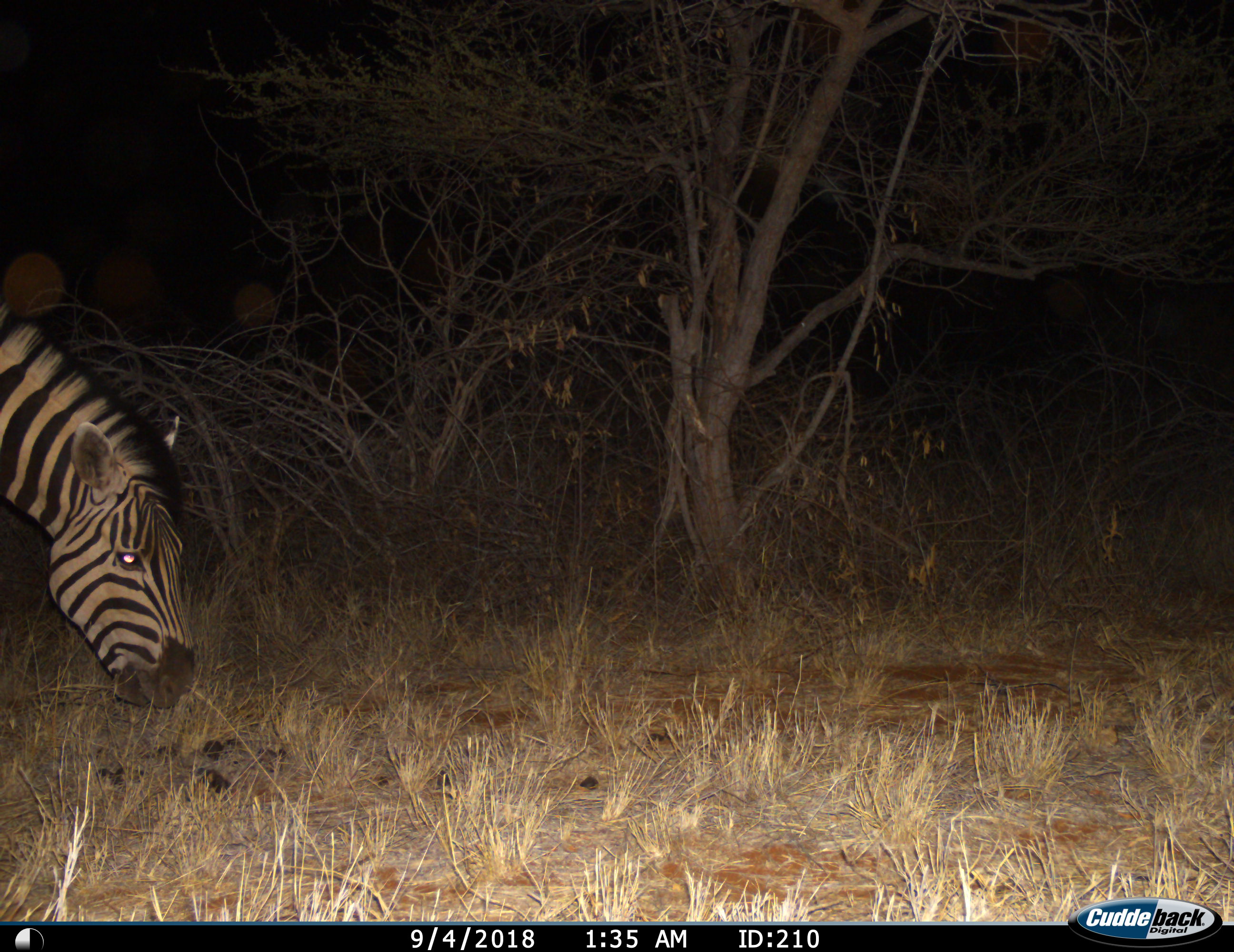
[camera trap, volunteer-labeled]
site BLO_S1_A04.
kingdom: Animalia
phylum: Chordata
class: Mammalia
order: Perissodactyla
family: Equidae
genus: Equus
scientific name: Equus quagga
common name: plains zebra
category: zebraplains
Zebraplains (plains zebra) (Equus quagga), count 1. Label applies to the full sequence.